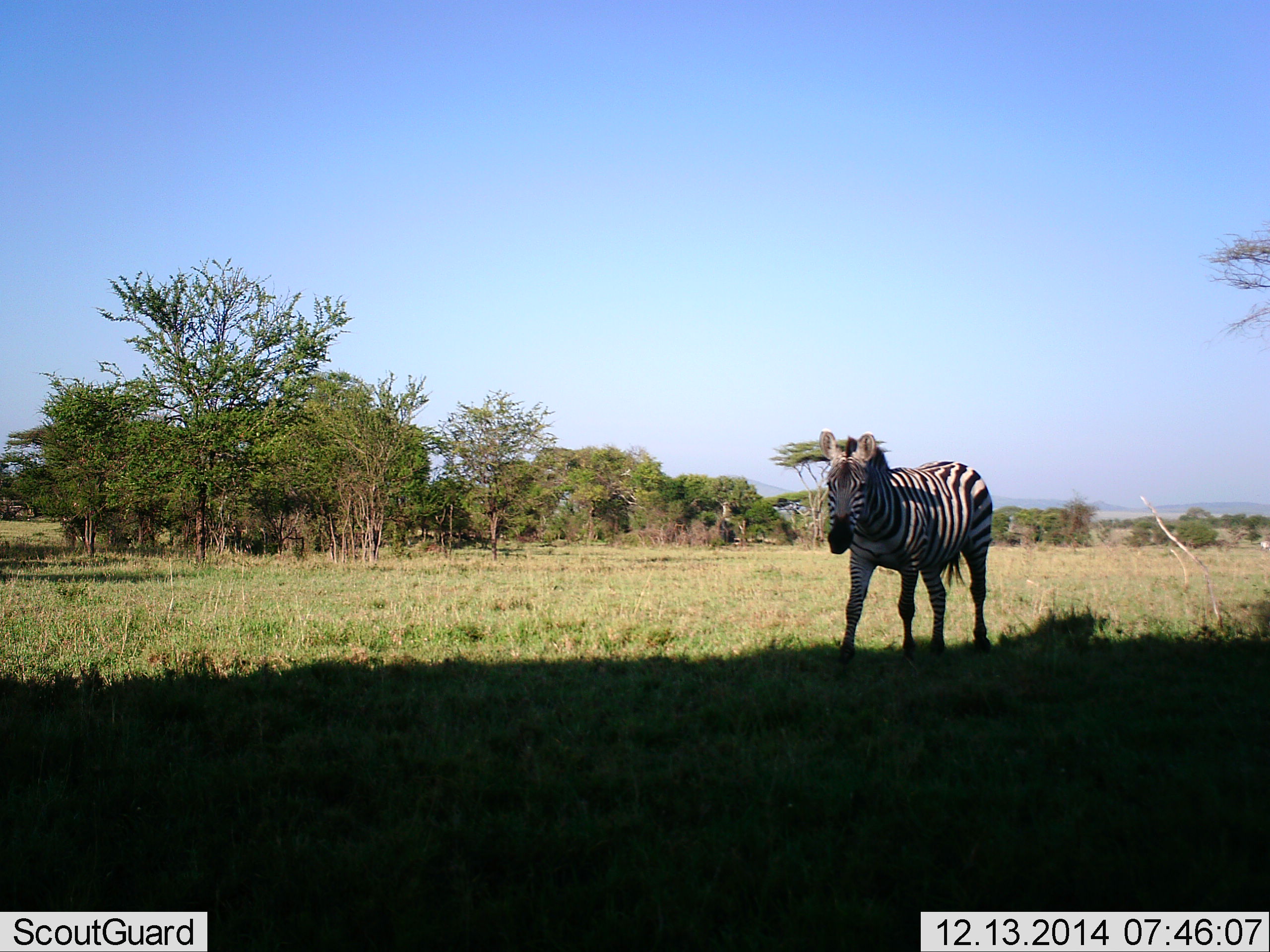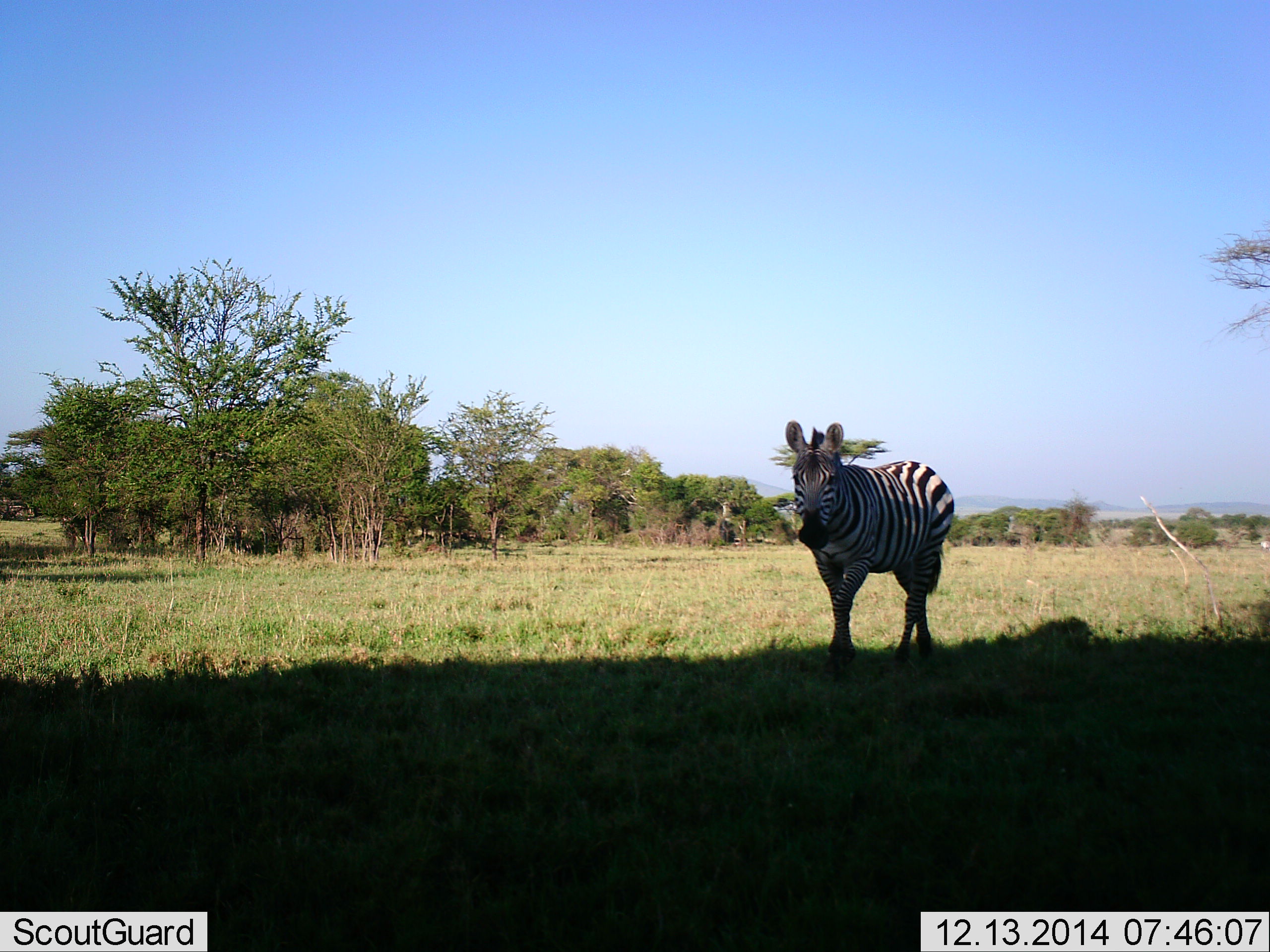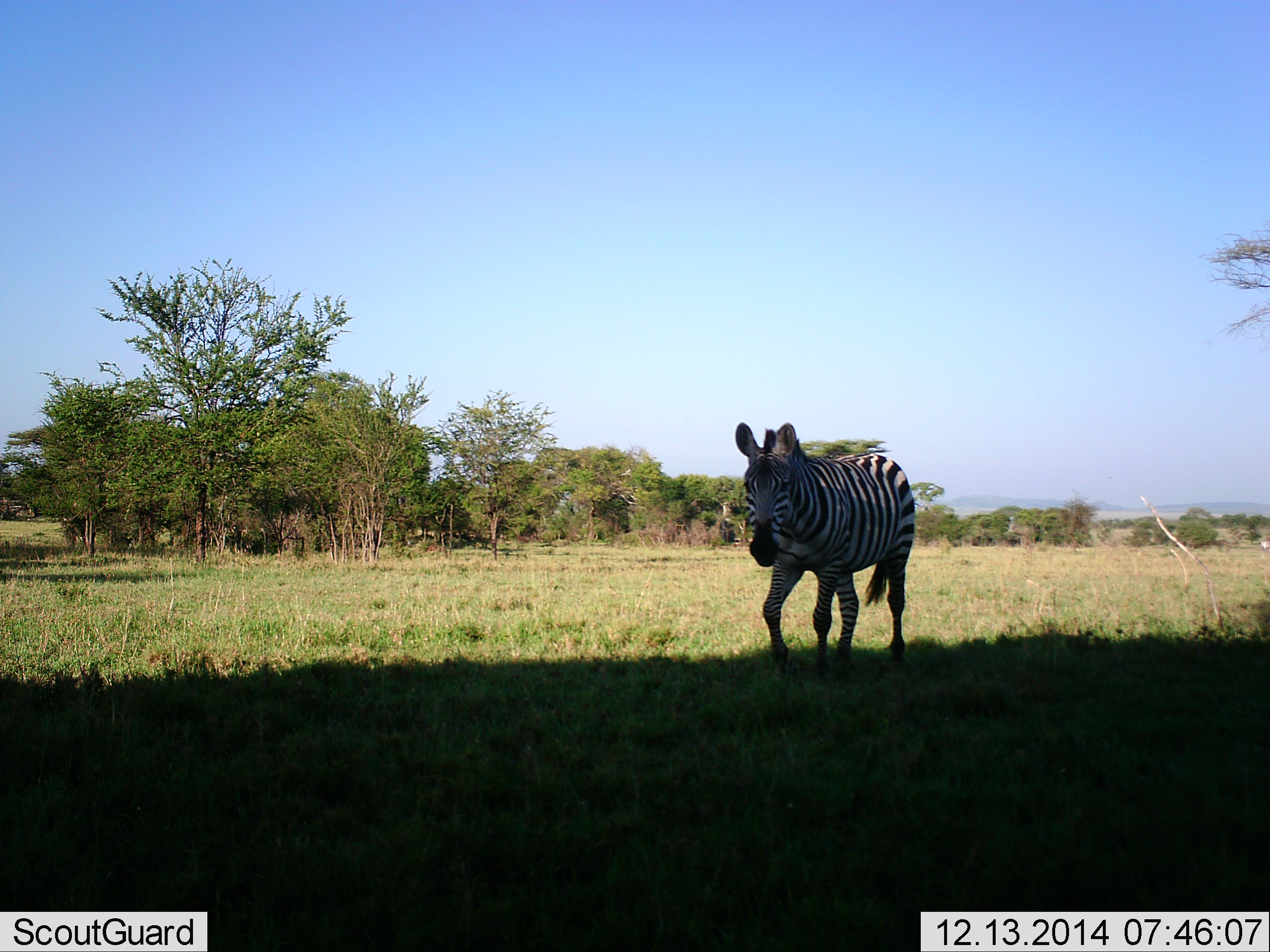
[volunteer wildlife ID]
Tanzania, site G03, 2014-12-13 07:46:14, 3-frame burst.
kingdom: Animalia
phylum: Chordata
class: Mammalia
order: Perissodactyla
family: Equidae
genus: Equus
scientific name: Equus quagga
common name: plains zebra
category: zebra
Zebra (plains zebra) (Equus quagga), count 1. Behavior (volunteer vote fractions): standing 0%, resting 0%, moving 100%, interacting 0%. Young present (vote fraction): 0%. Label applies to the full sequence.